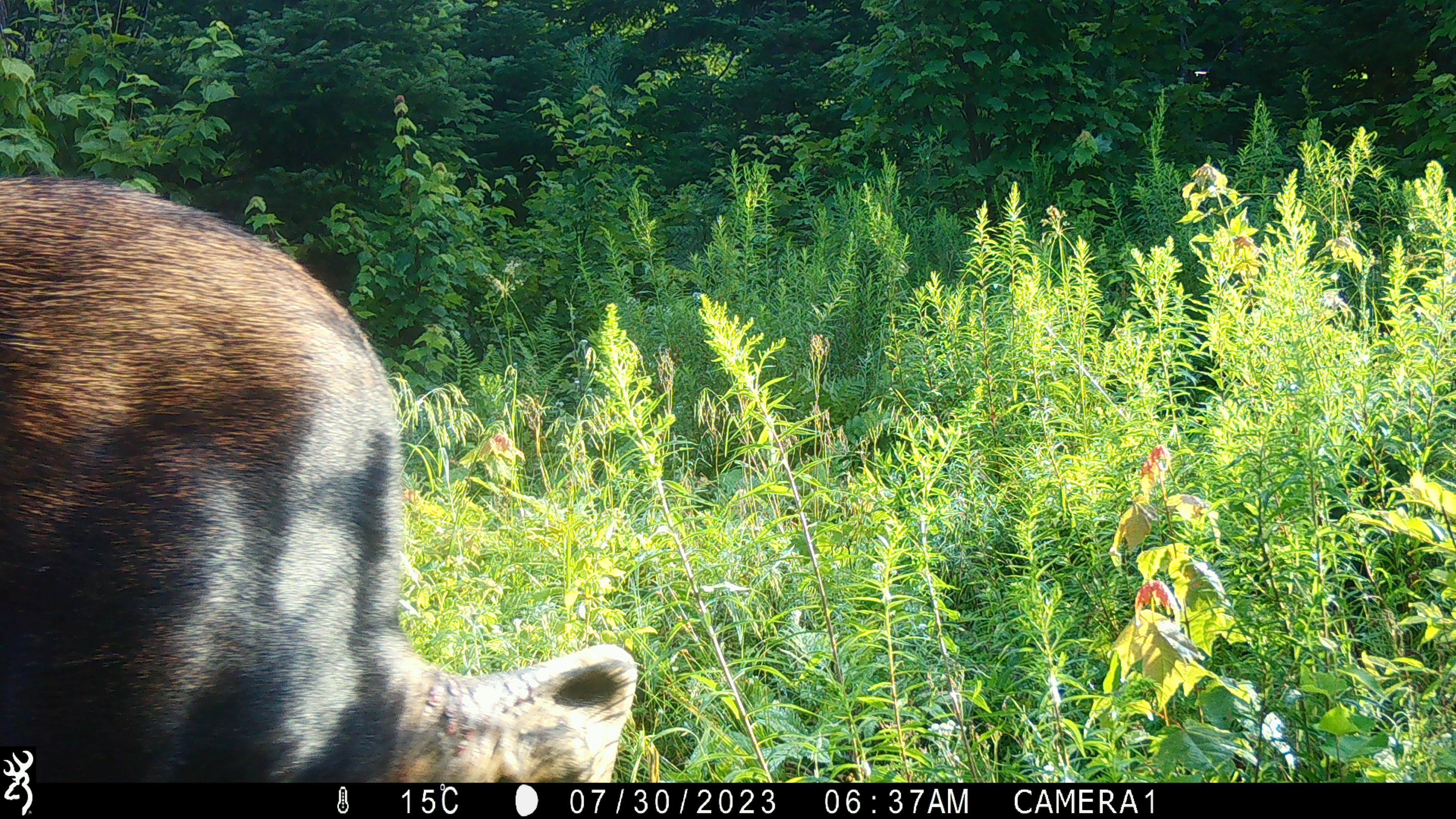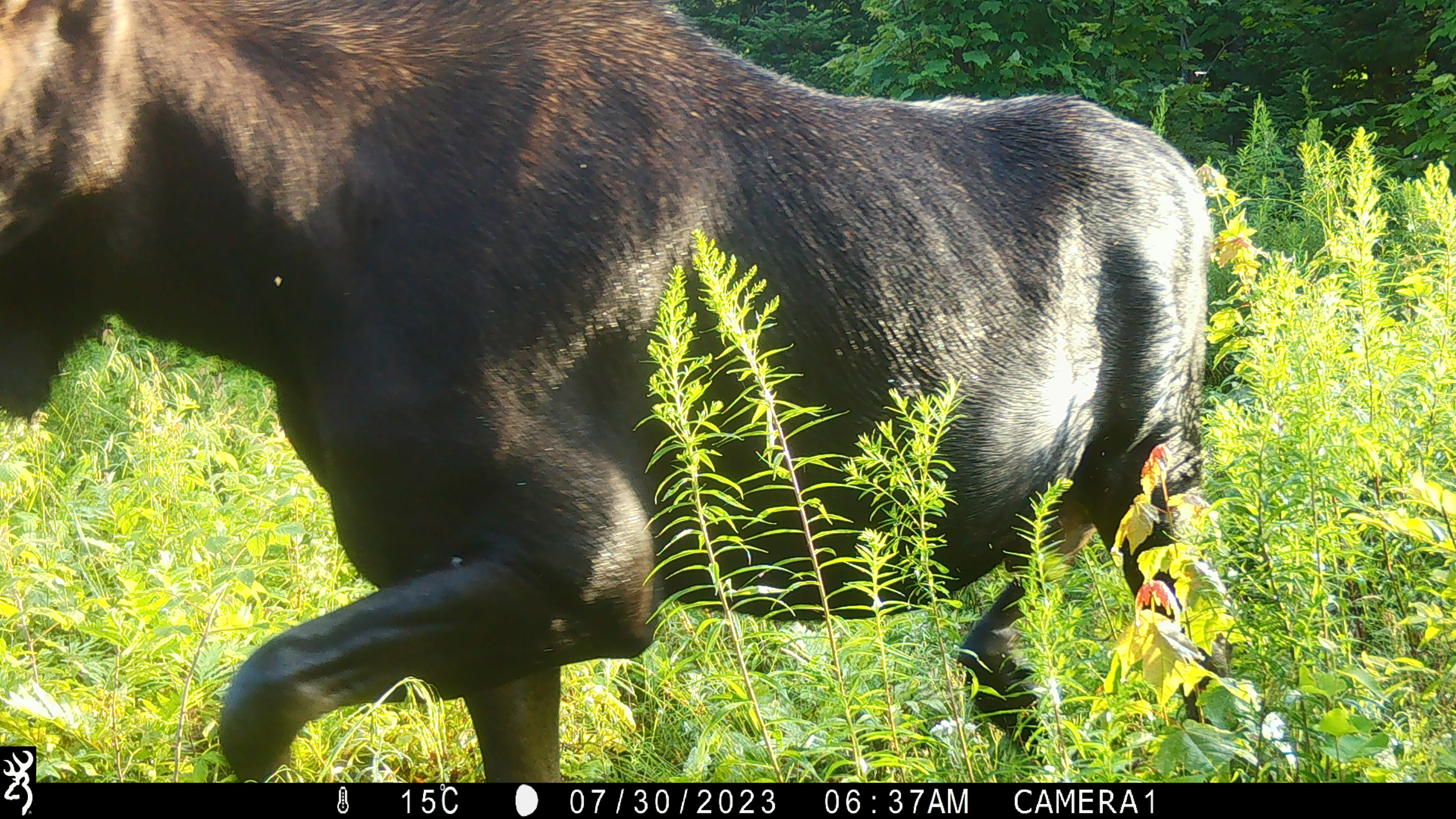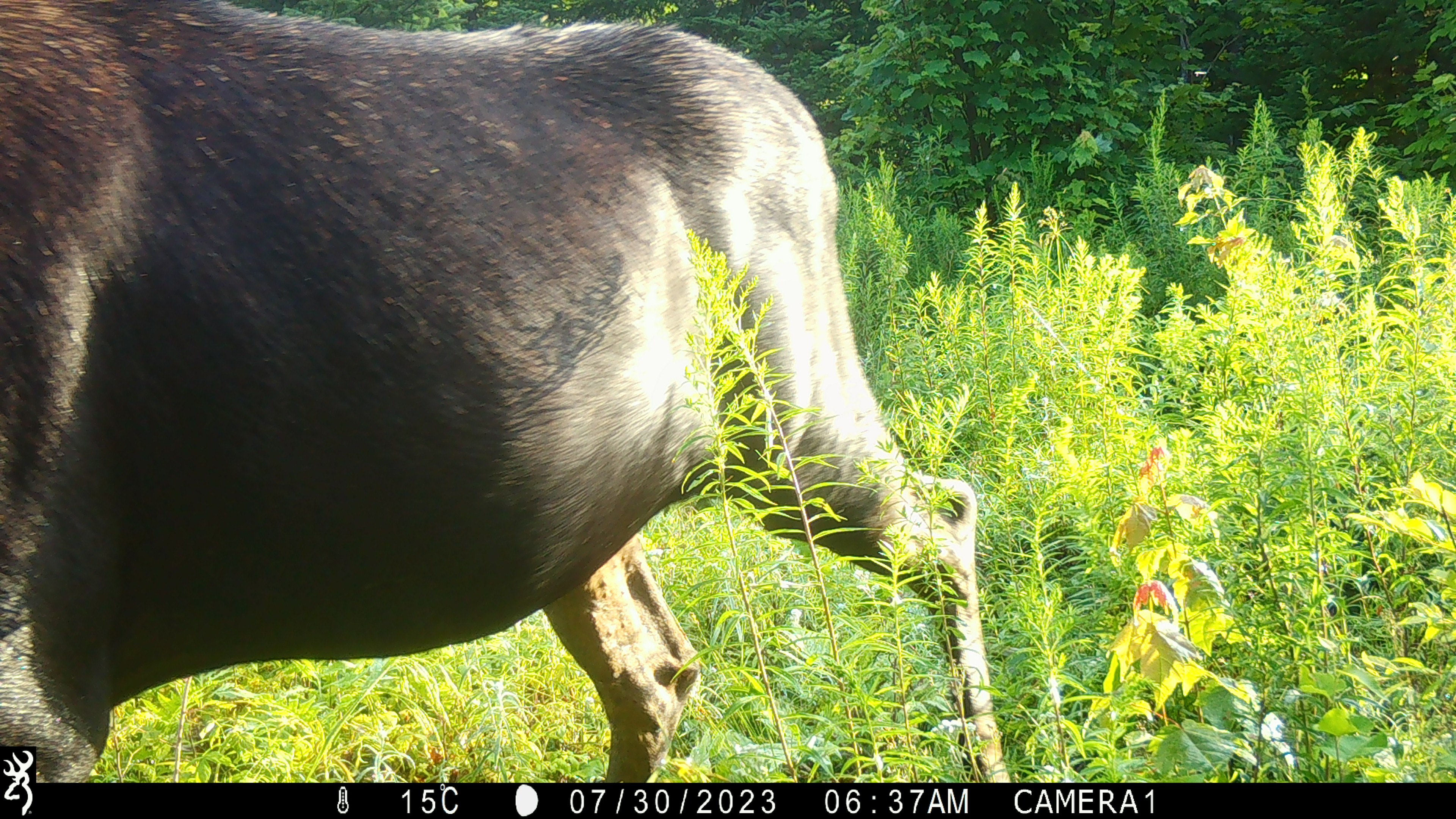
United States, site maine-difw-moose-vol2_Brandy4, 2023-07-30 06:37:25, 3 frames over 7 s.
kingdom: Animalia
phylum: Chordata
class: Mammalia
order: Artiodactyla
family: Cervidae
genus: Alces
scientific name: Alces alces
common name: moose